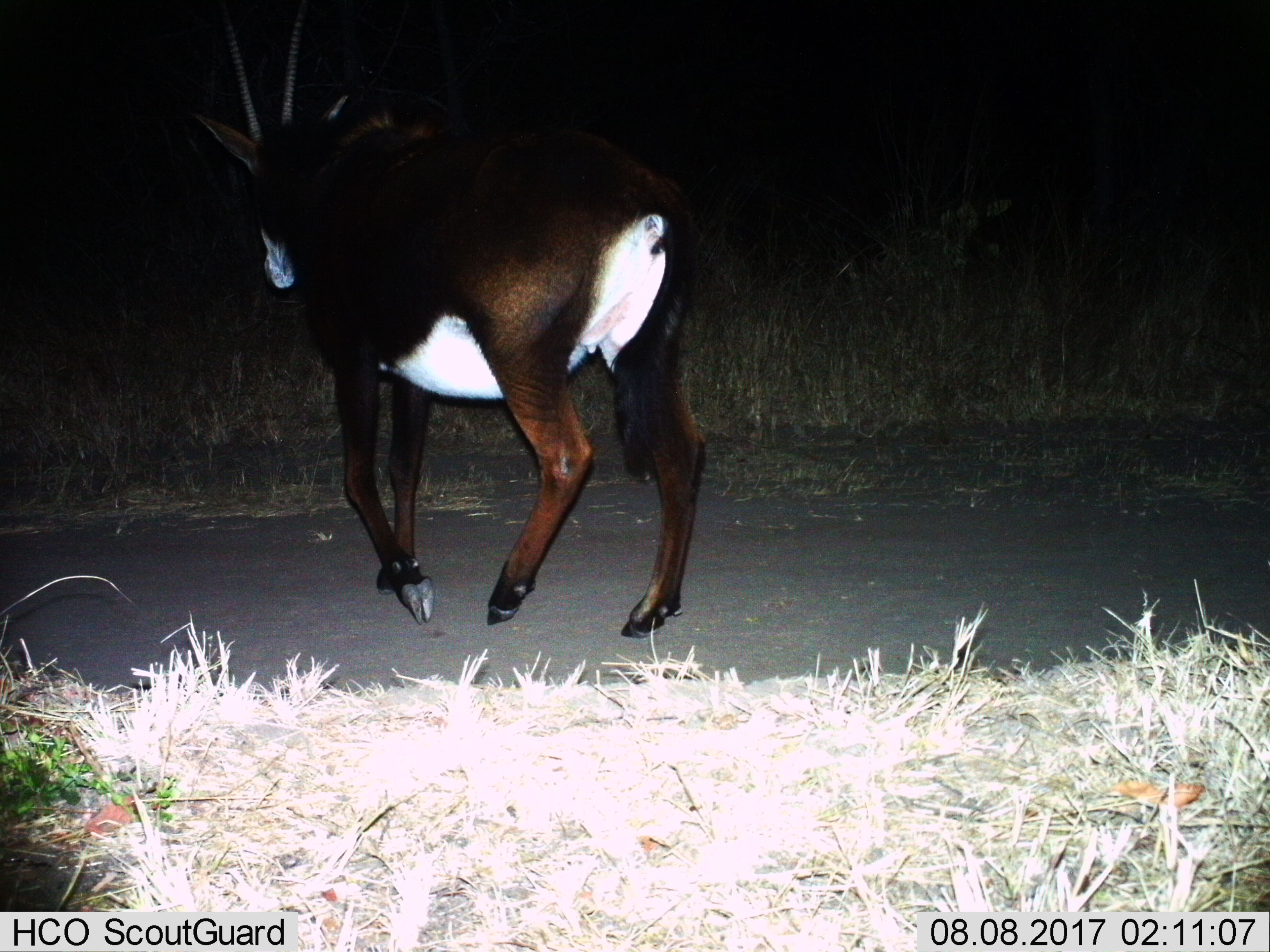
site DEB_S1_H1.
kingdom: Animalia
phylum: Chordata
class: Mammalia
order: Artiodactyla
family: Bovidae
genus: Hippotragus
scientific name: Hippotragus niger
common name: sable antelope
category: sable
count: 1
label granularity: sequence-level